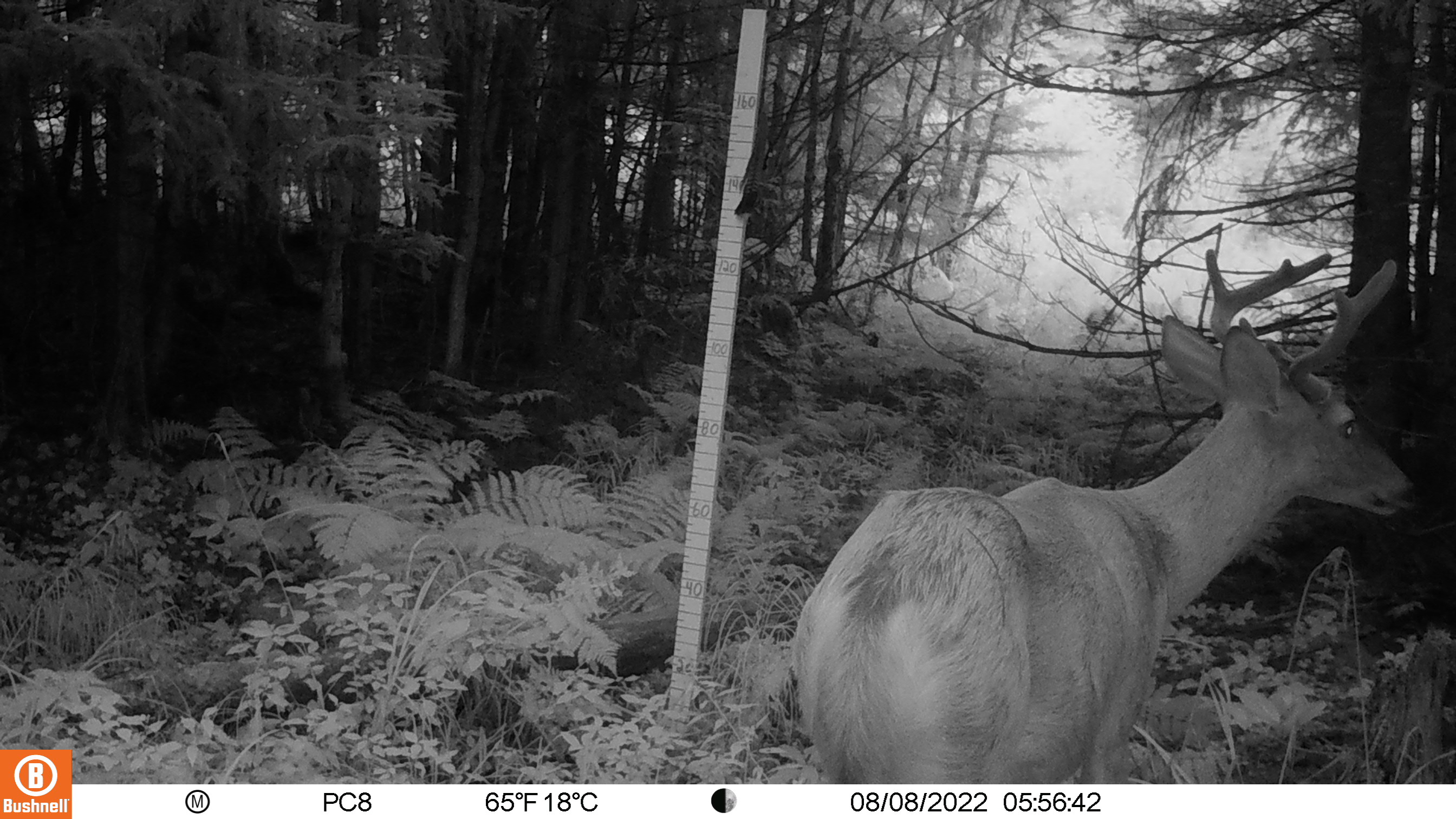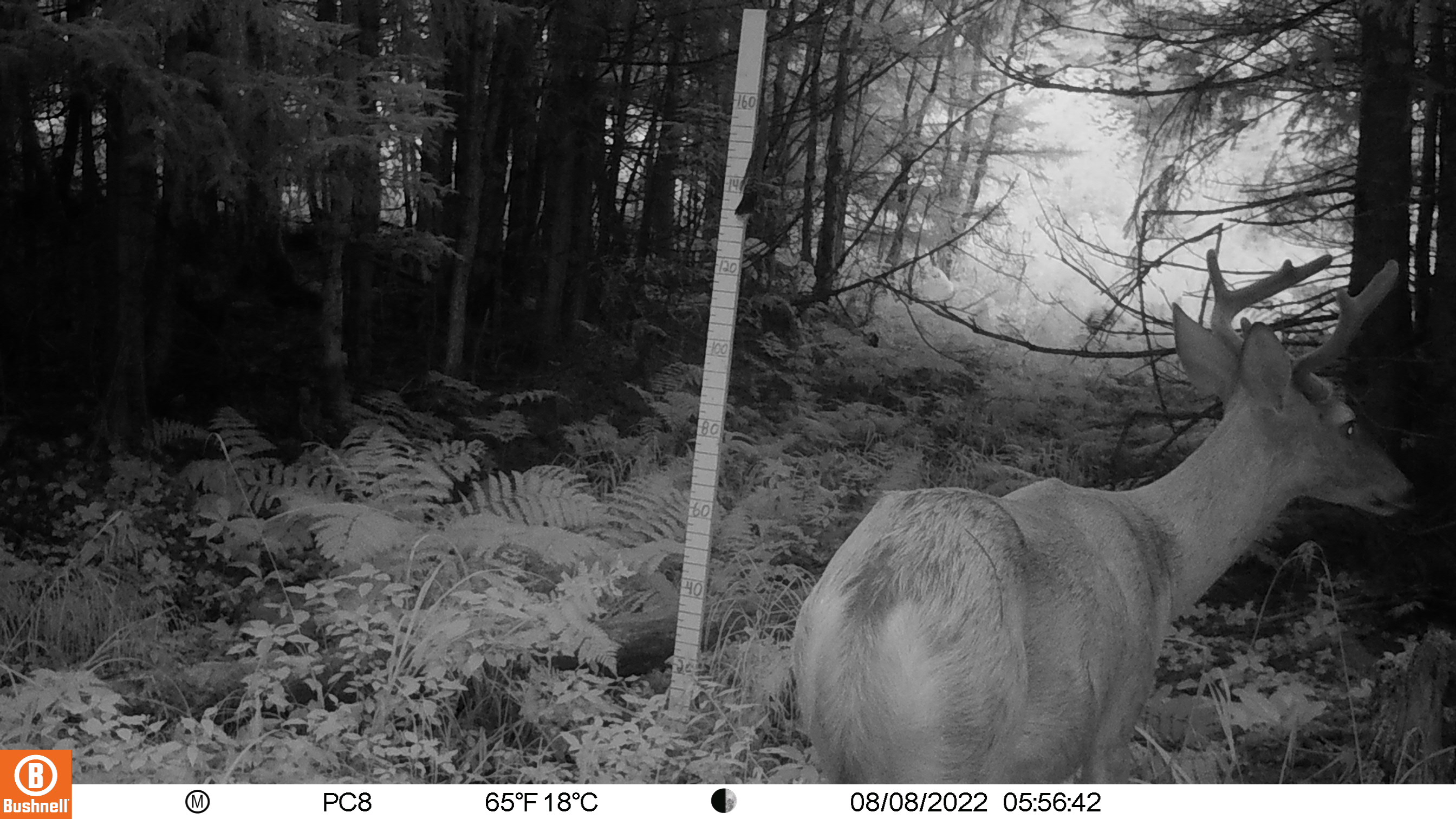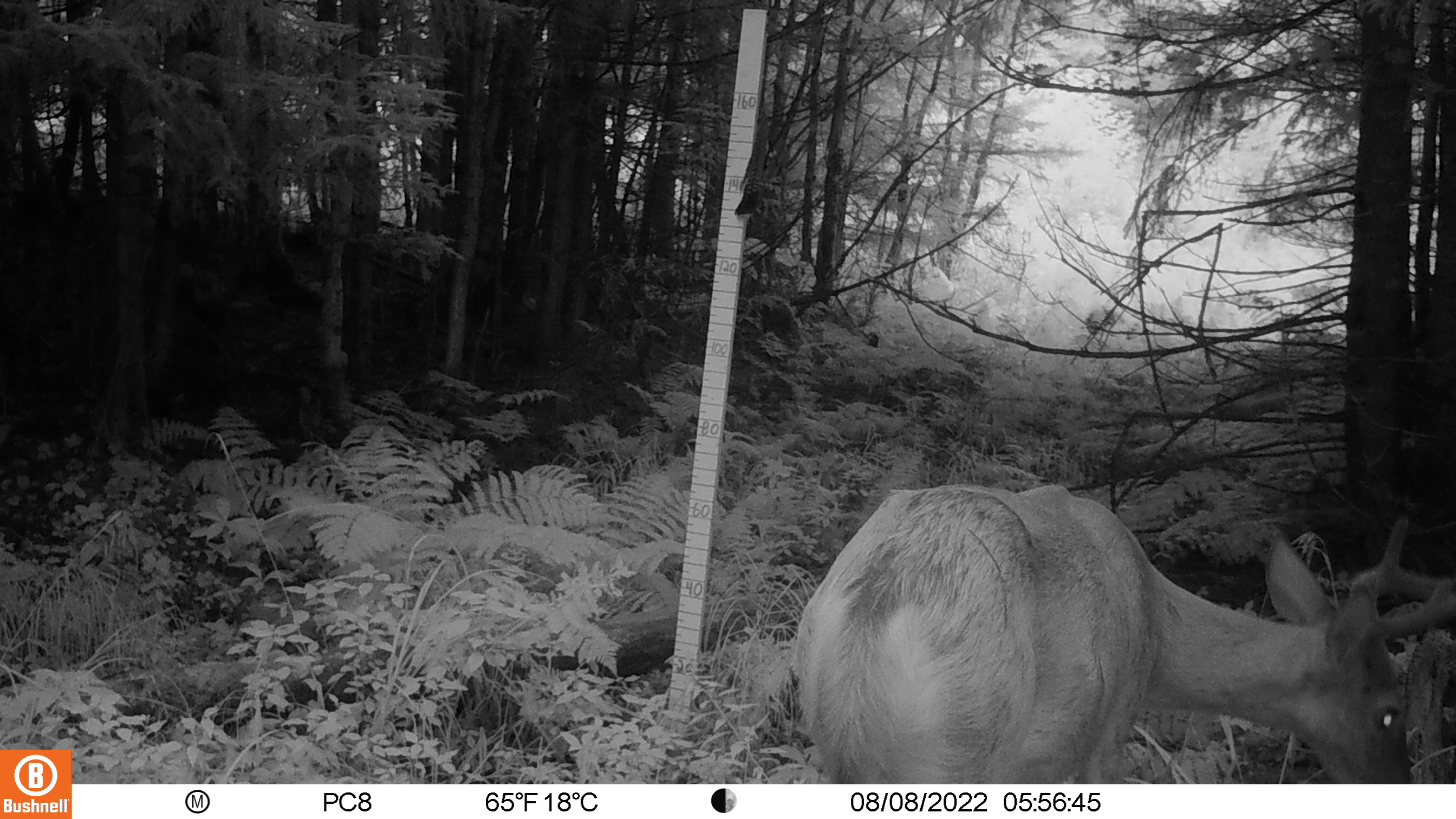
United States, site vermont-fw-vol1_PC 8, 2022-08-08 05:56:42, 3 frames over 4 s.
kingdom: Animalia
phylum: Chordata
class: Mammalia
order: Artiodactyla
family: Cervidae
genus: Odocoileus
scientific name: Odocoileus virginianus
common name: white-tailed deer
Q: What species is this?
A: White-tailed deer (Odocoileus virginianus).